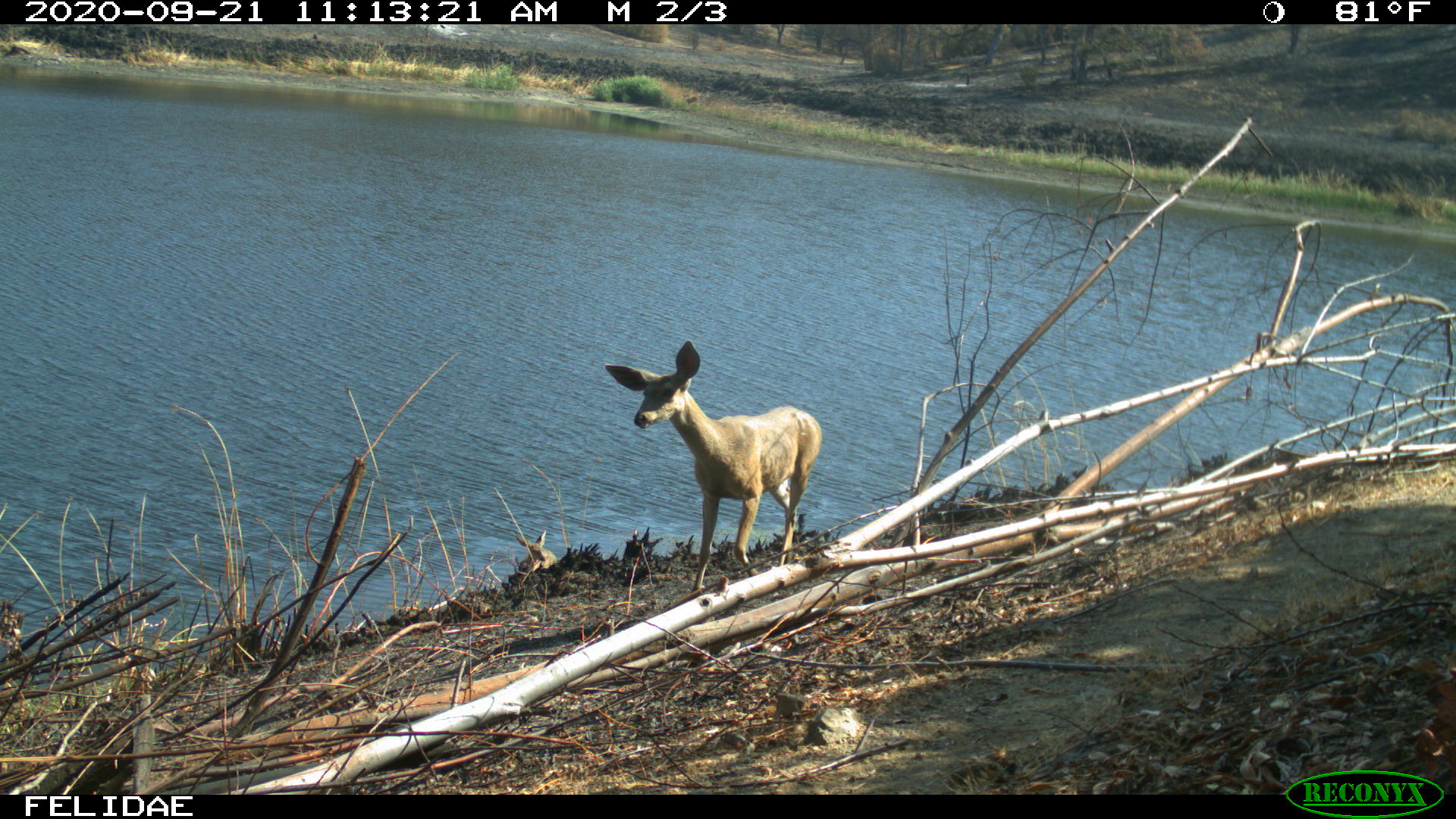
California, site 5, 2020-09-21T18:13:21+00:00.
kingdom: Animalia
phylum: Chordata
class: Mammalia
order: Artiodactyla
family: Cervidae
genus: Odocoileus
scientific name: Odocoileus hemionus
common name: mule deer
Mule deer (Odocoileus hemionus).